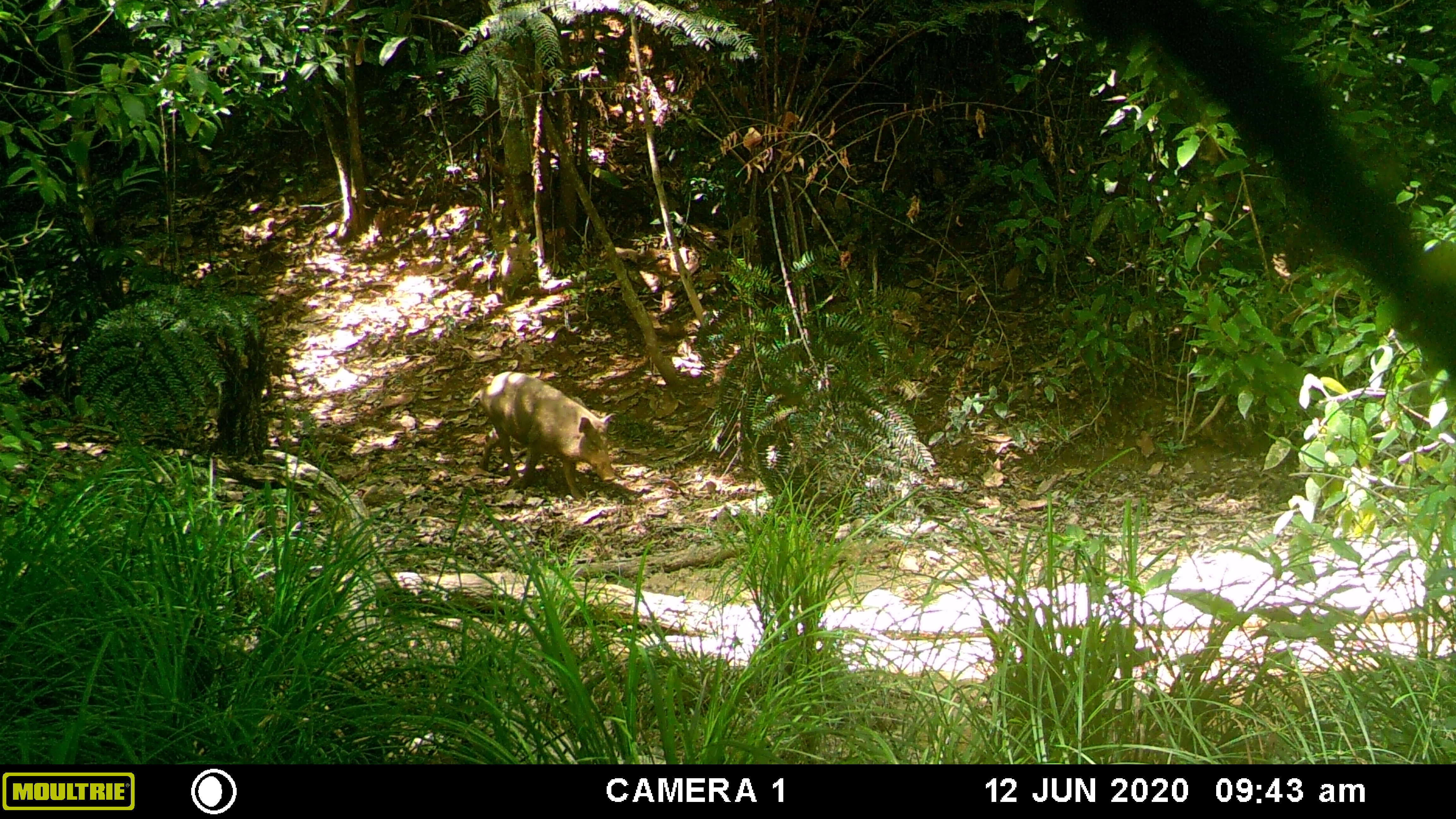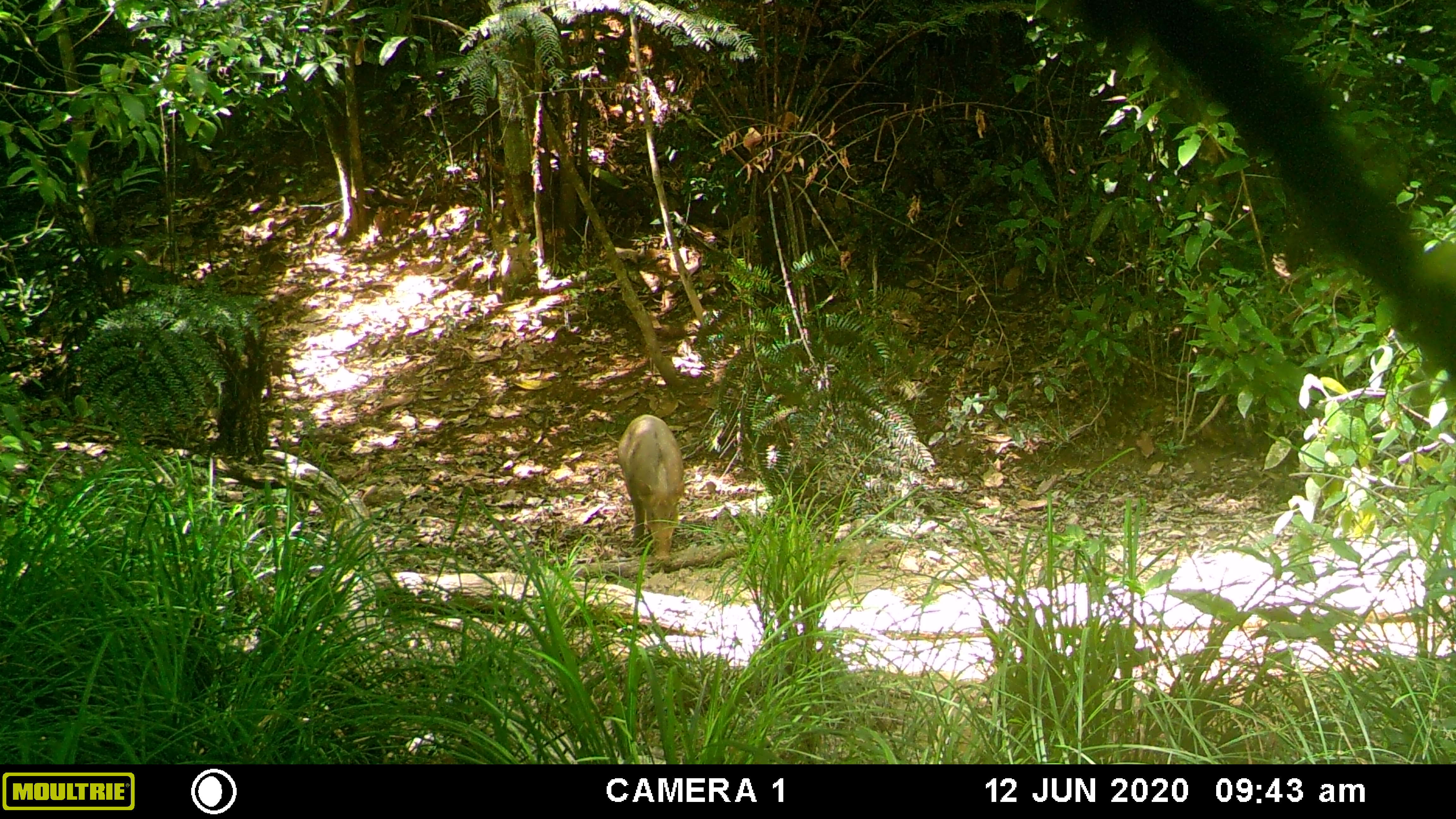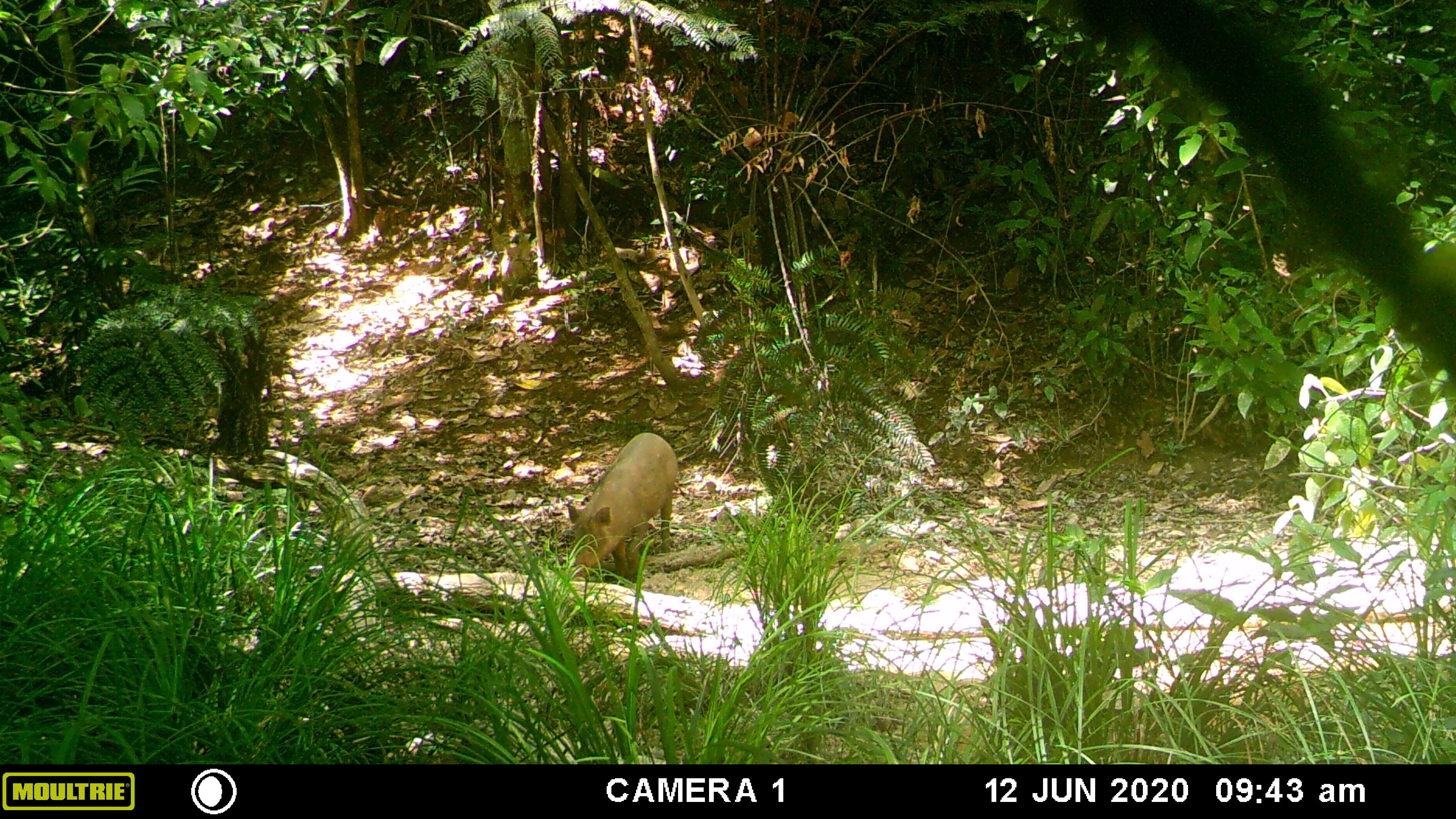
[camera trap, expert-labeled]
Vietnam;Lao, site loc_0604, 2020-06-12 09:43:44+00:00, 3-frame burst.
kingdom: Animalia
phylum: Chordata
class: Mammalia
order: Artiodactyla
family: Suidae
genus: Sus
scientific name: Sus scrofa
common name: eurasian wild pig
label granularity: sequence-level